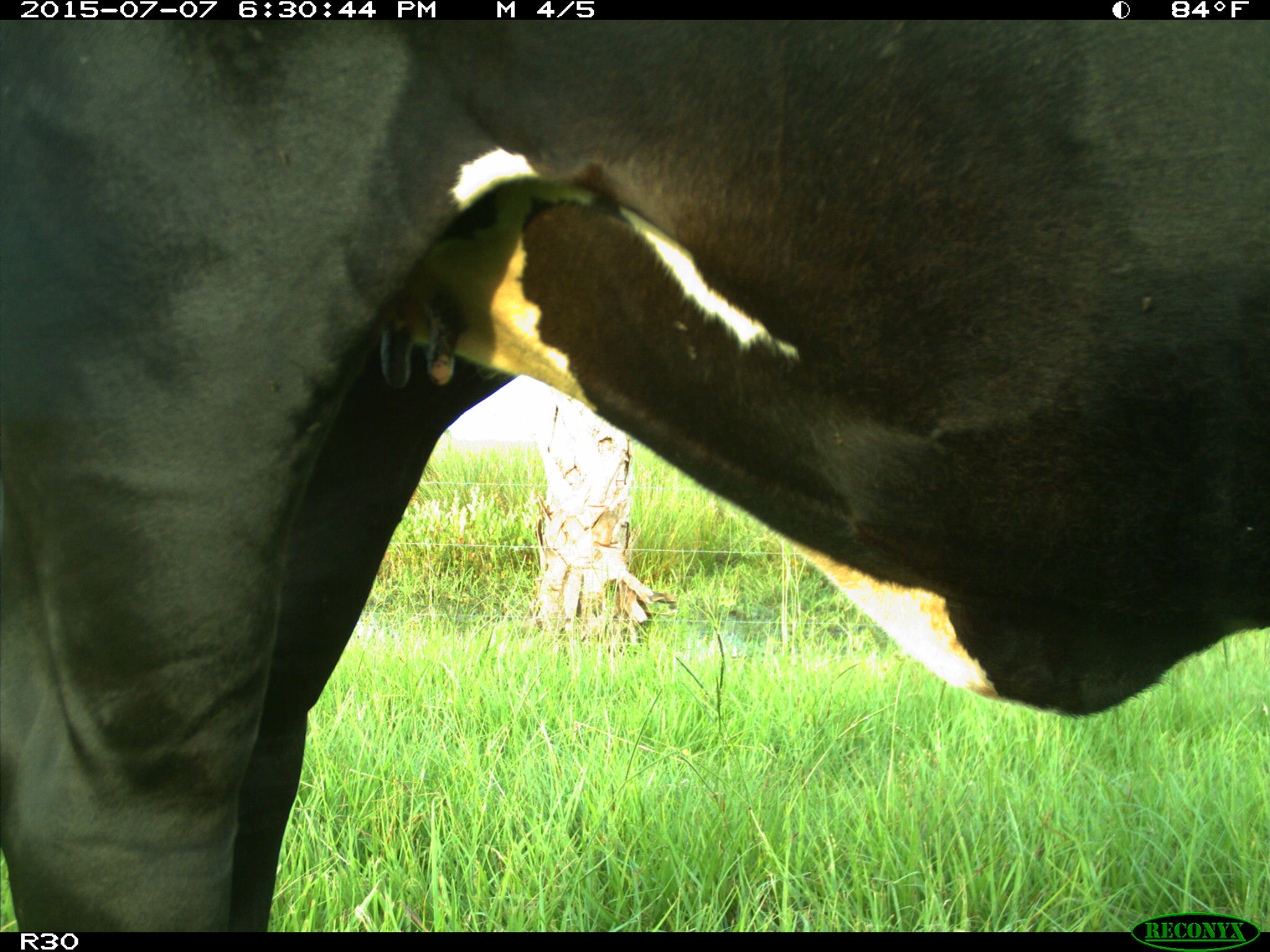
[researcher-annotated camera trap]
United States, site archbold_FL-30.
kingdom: Animalia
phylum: Chordata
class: Mammalia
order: Artiodactyla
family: Bovidae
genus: Bos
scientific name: Bos taurus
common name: domestic cow